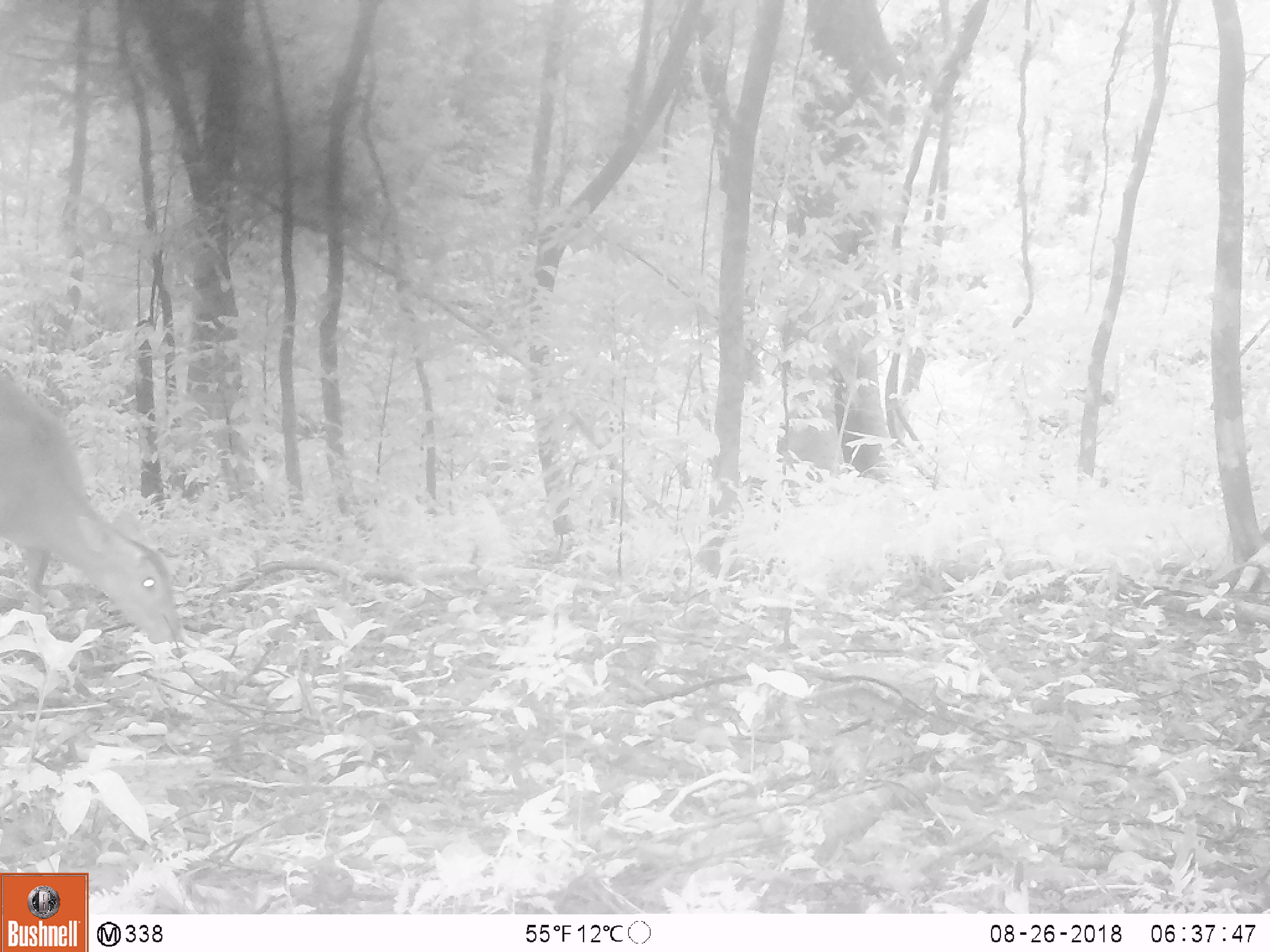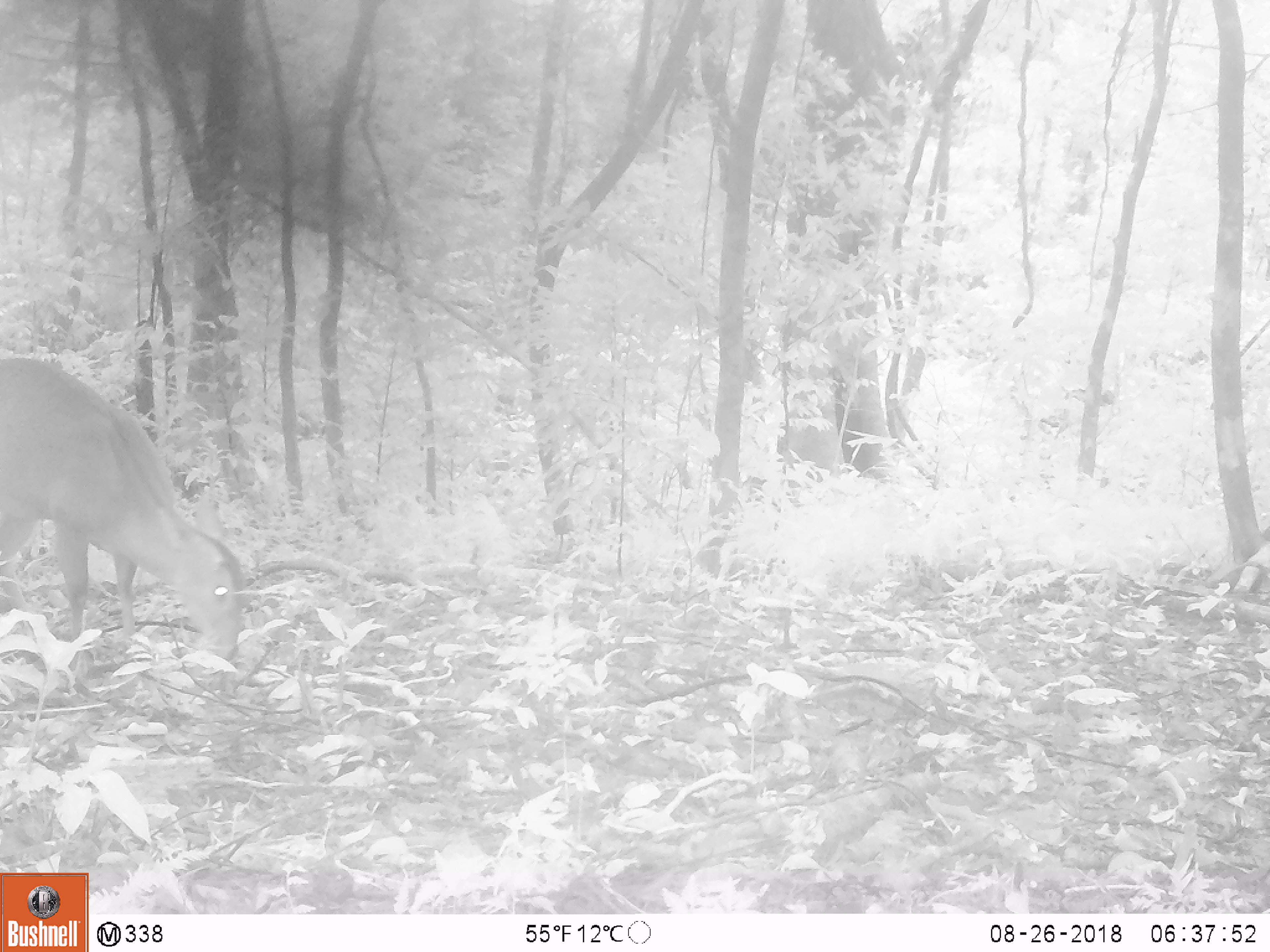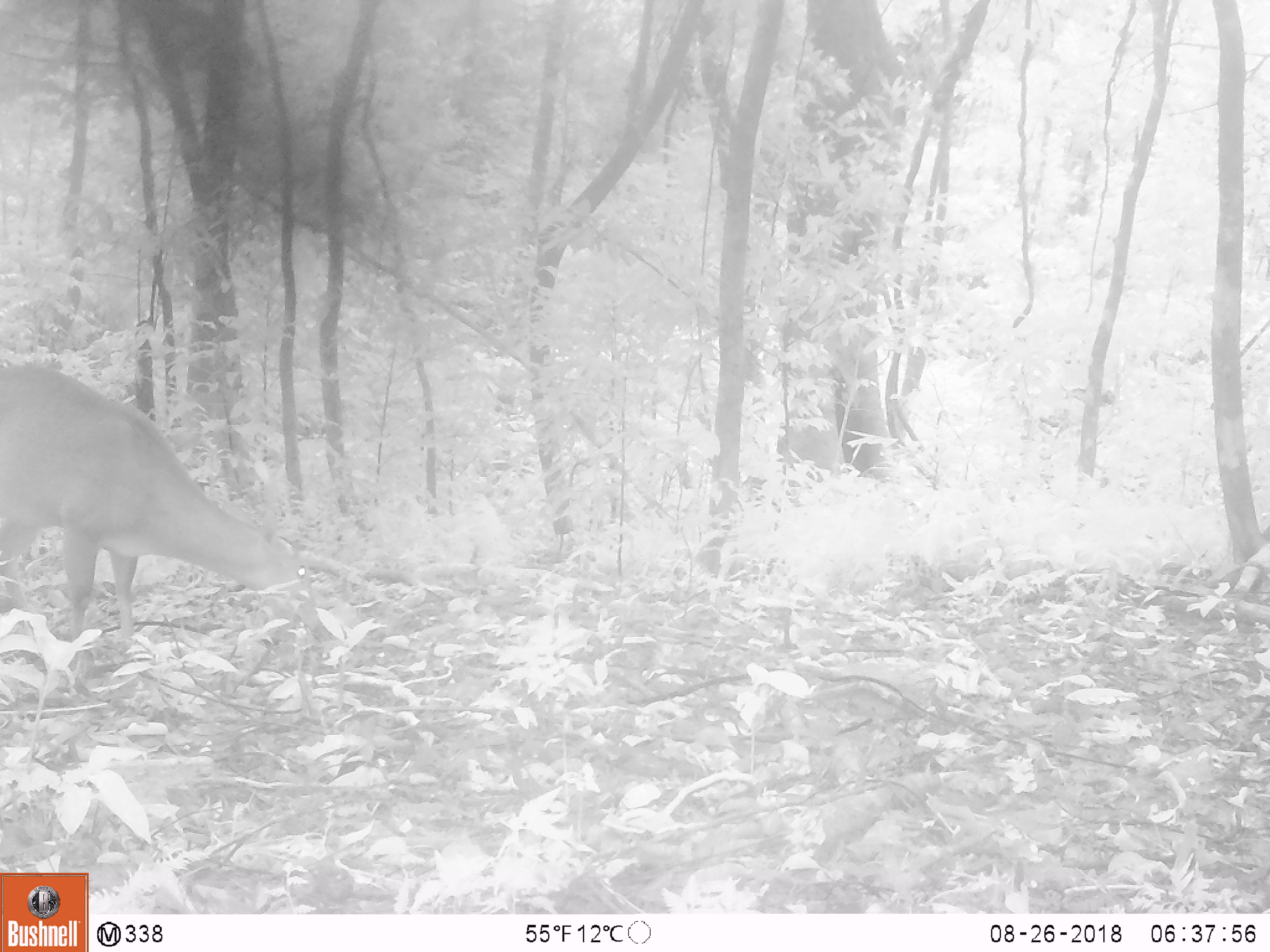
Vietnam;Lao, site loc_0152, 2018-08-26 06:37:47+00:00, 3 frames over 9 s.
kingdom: Animalia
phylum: Chordata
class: Mammalia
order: Artiodactyla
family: Cervidae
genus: Muntiacus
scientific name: Muntiacus vuquangensis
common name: large-antlered muntjac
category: large antlered muntjac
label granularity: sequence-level